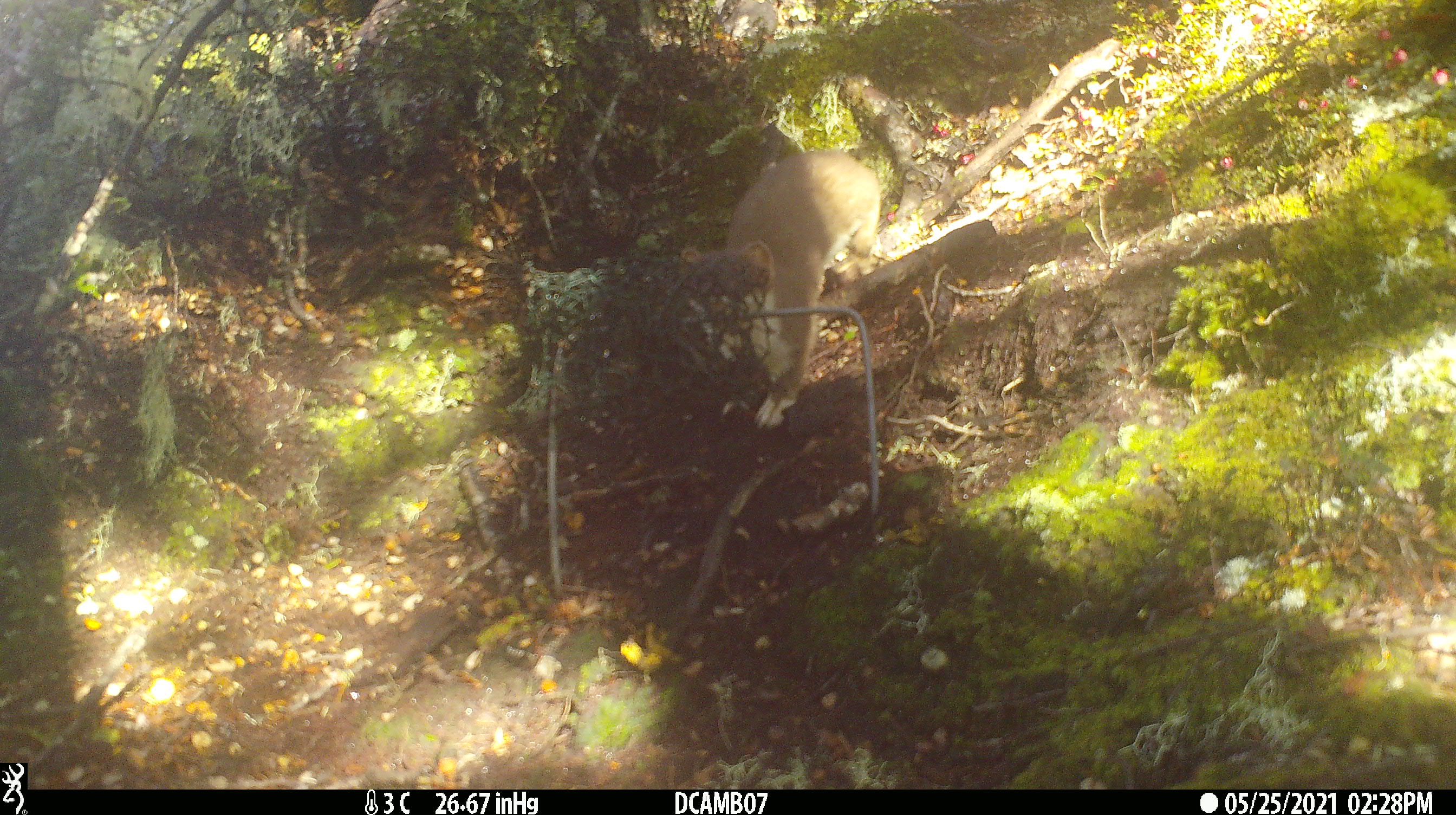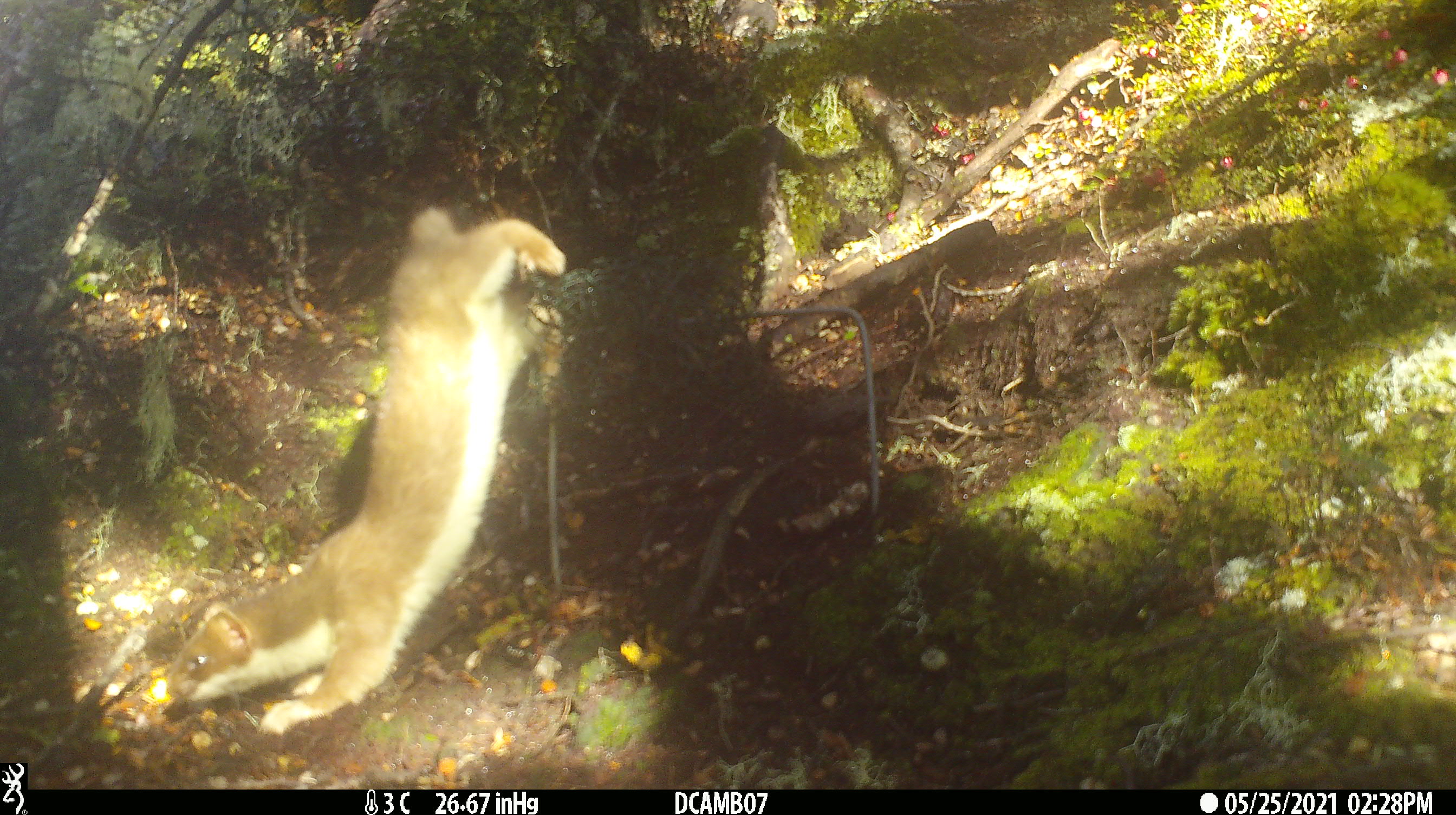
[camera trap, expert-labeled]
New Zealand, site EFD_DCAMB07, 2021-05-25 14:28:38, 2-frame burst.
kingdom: Animalia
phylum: Chordata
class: Mammalia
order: Carnivora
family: Mustelidae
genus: Mustela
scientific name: Mustela erminea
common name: stoat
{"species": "stoat (Mustela erminea)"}